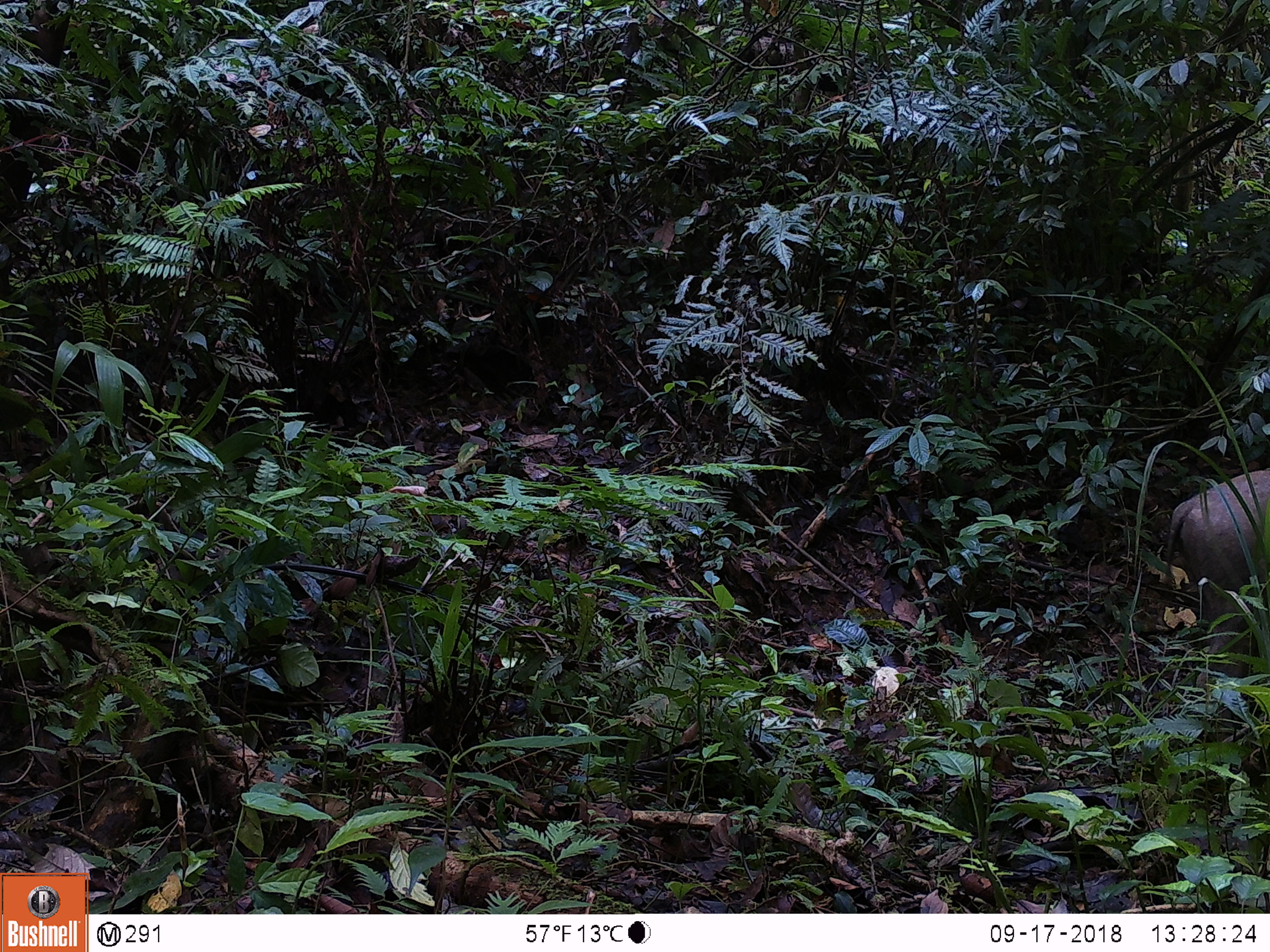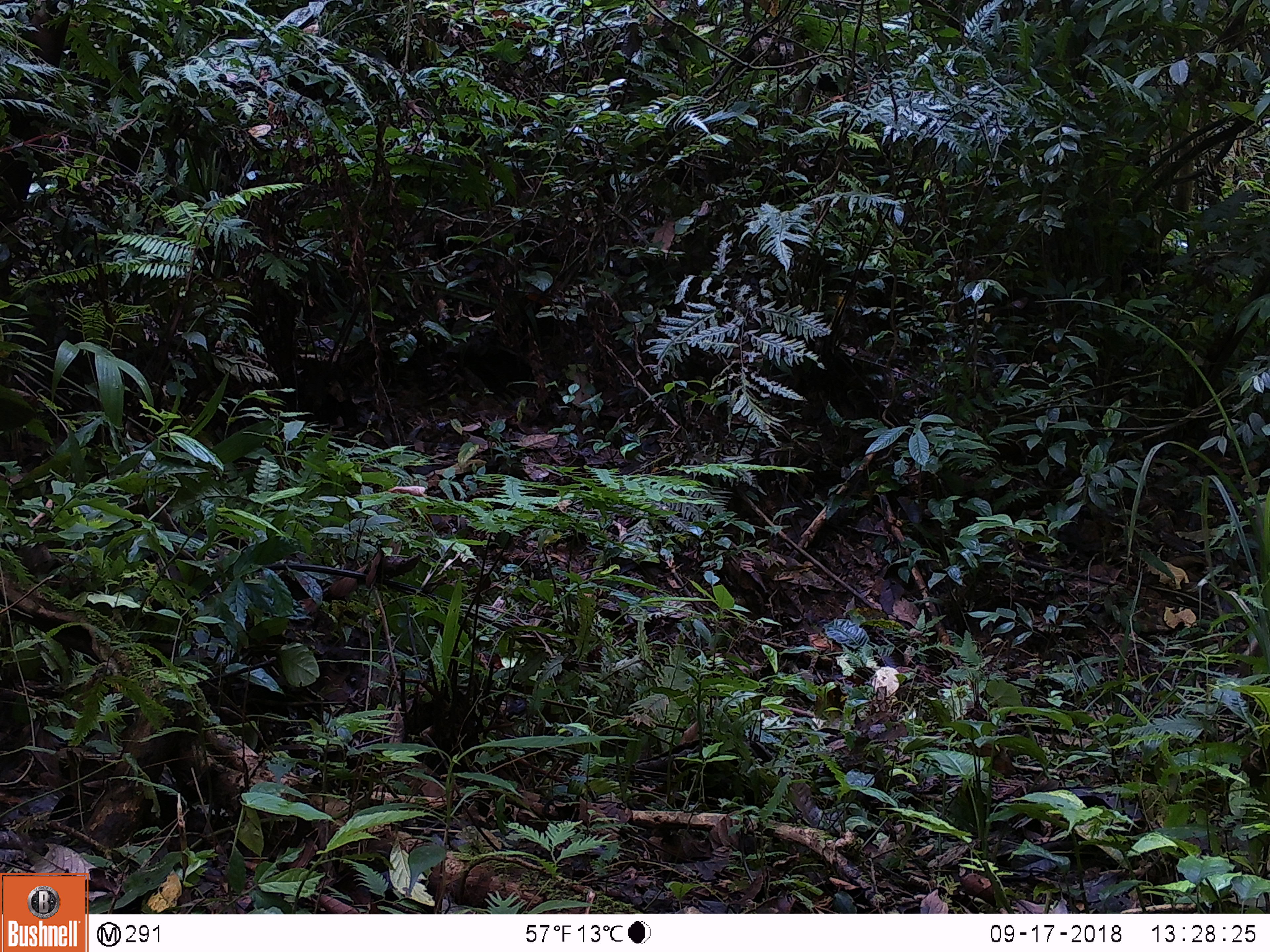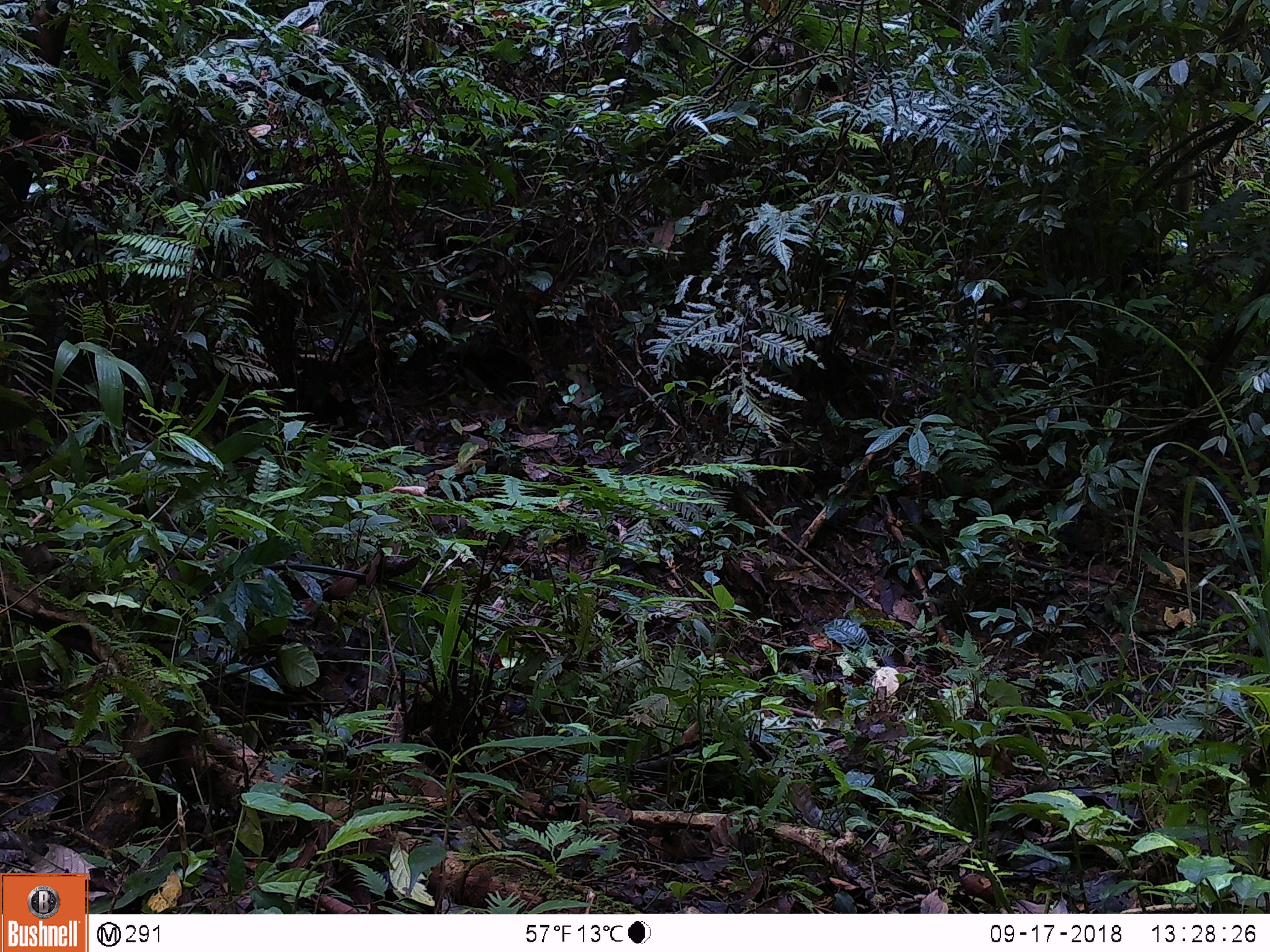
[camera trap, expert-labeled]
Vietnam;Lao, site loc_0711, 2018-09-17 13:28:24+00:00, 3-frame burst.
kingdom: Animalia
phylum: Chordata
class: Mammalia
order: Artiodactyla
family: Suidae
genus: Sus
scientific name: Sus scrofa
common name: eurasian wild pig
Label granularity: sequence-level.